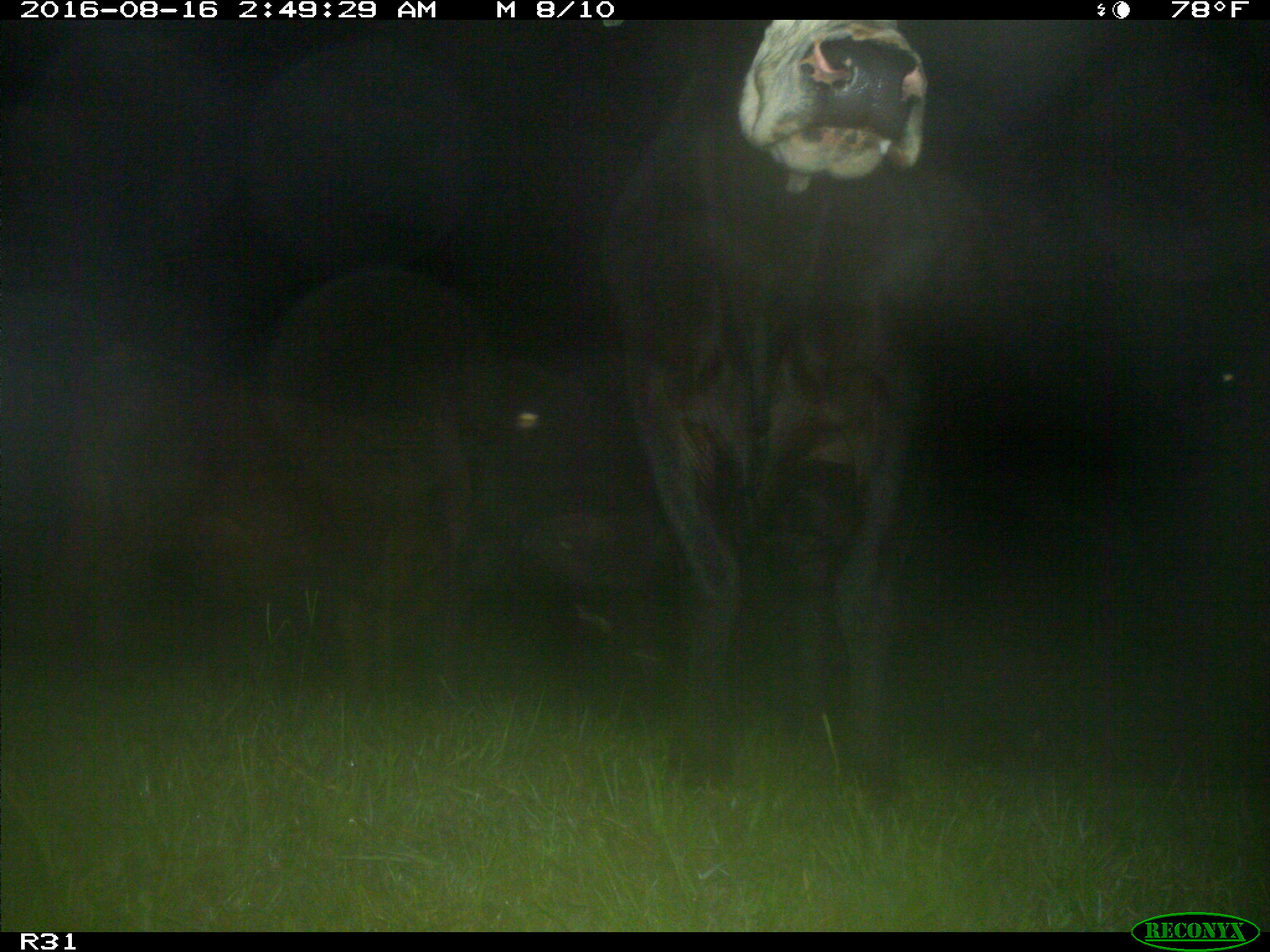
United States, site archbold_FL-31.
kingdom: Animalia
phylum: Chordata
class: Mammalia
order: Artiodactyla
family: Bovidae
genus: Bos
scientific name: Bos taurus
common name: domestic cow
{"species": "Bos taurus (domestic cow)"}